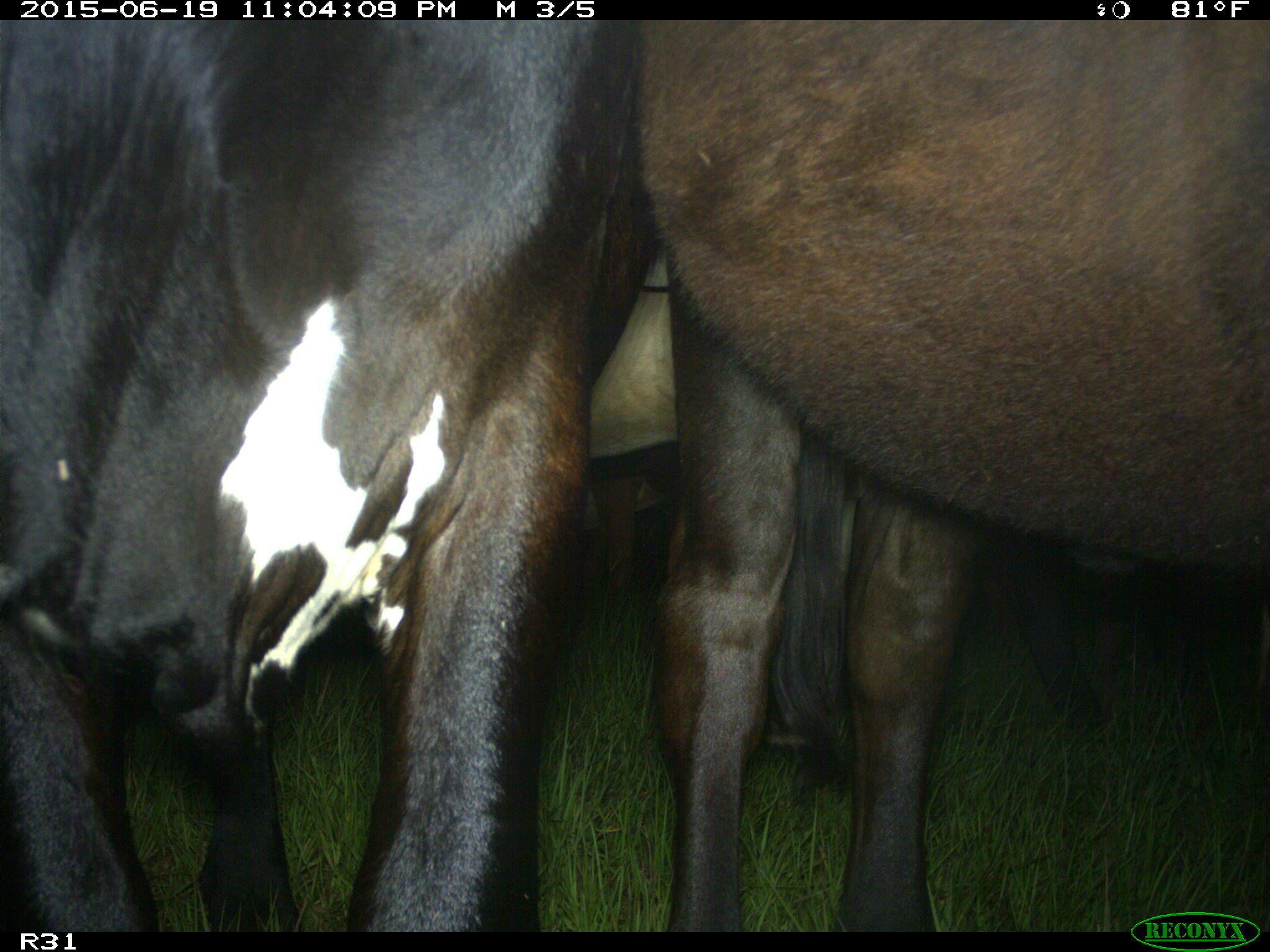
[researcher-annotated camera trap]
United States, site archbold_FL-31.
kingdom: Animalia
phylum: Chordata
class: Mammalia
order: Artiodactyla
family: Bovidae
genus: Bos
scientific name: Bos taurus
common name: domestic cow